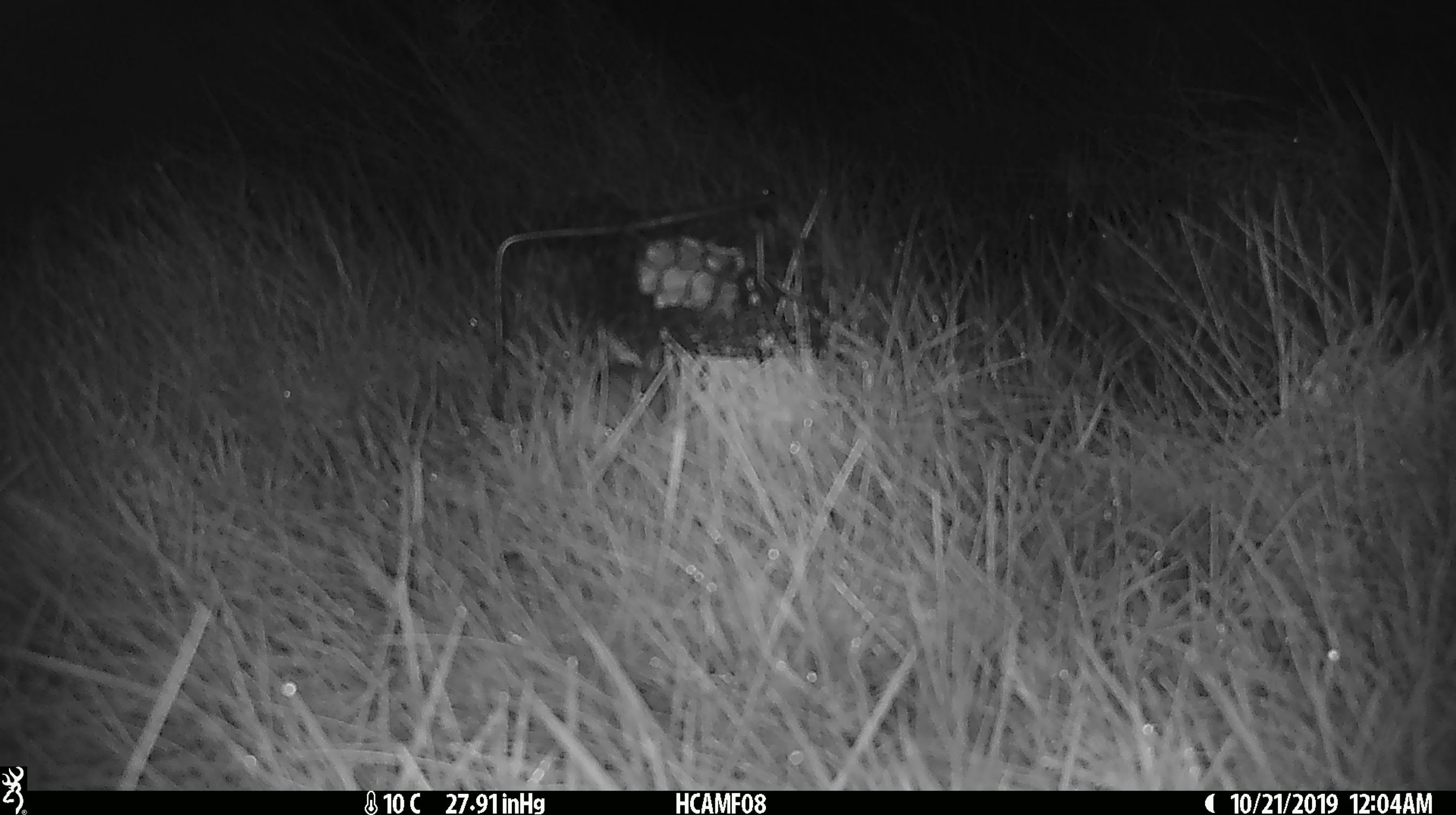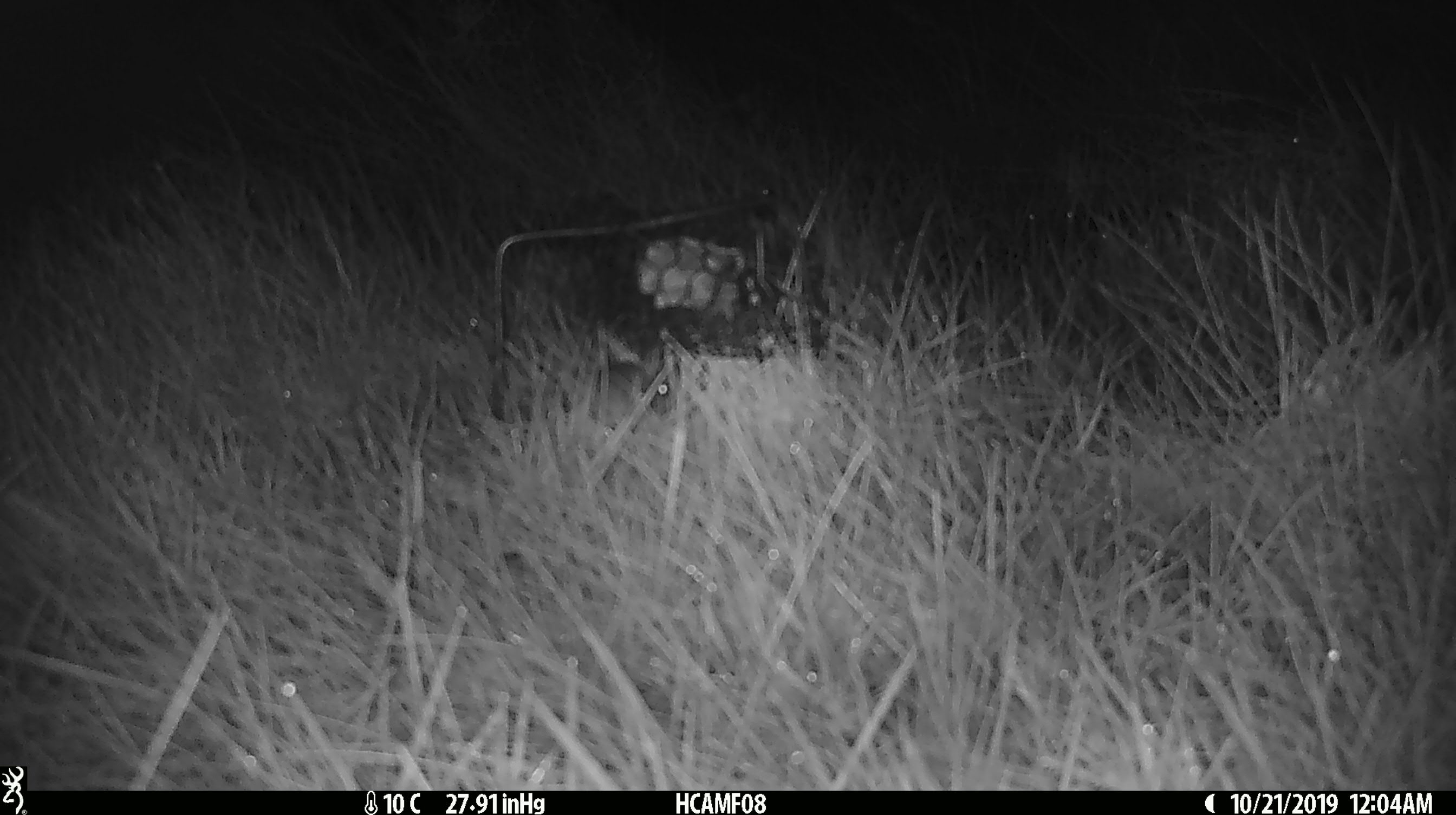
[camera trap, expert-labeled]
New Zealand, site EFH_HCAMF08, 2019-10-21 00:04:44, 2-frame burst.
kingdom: Animalia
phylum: Chordata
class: Mammalia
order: Rodentia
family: Muridae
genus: Mus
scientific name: Mus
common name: mouse